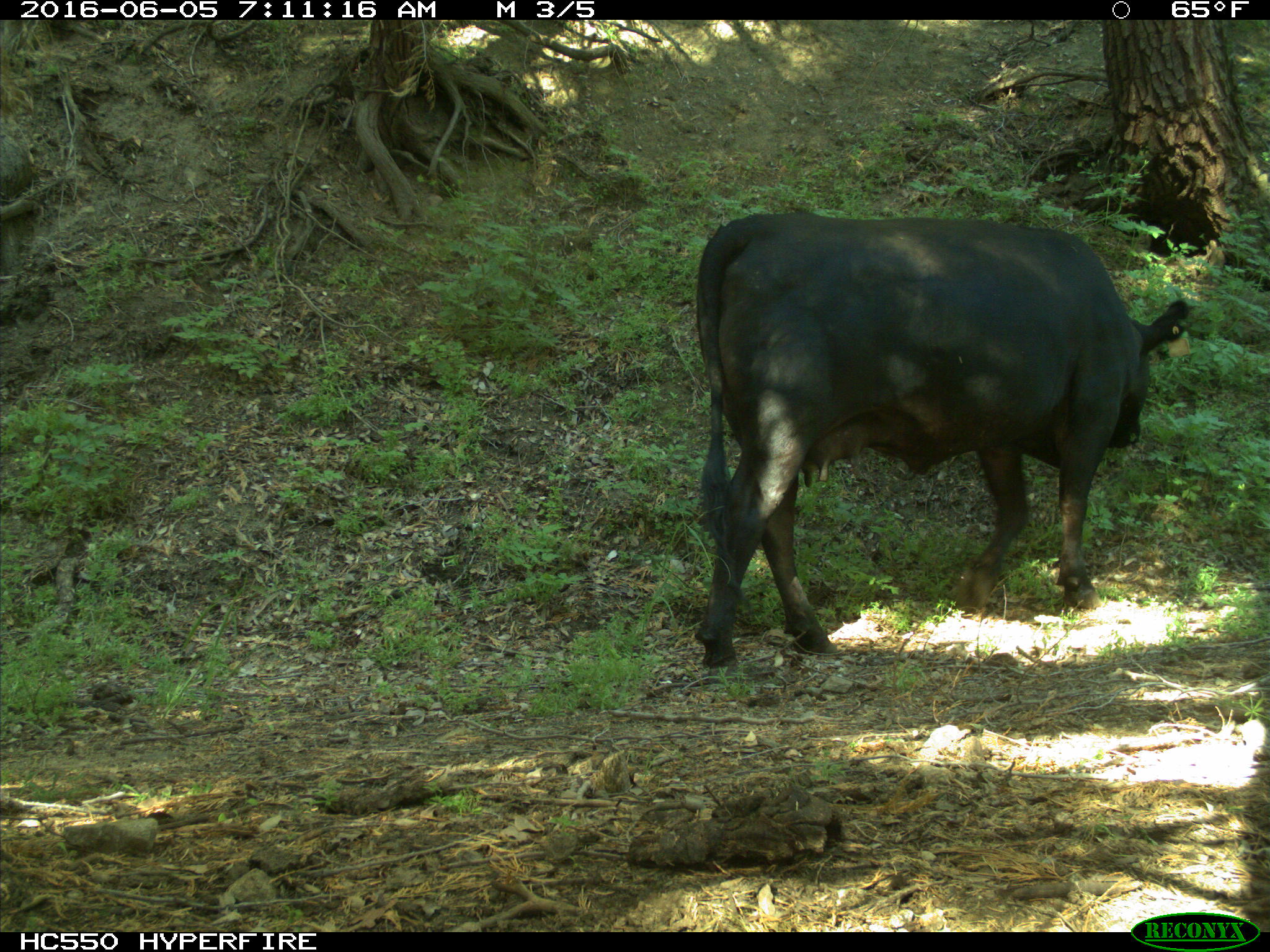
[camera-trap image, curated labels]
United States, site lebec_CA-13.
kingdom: Animalia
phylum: Chordata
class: Mammalia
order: Artiodactyla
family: Bovidae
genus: Bos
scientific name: Bos taurus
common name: domestic cow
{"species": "Bos taurus (domestic cow)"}